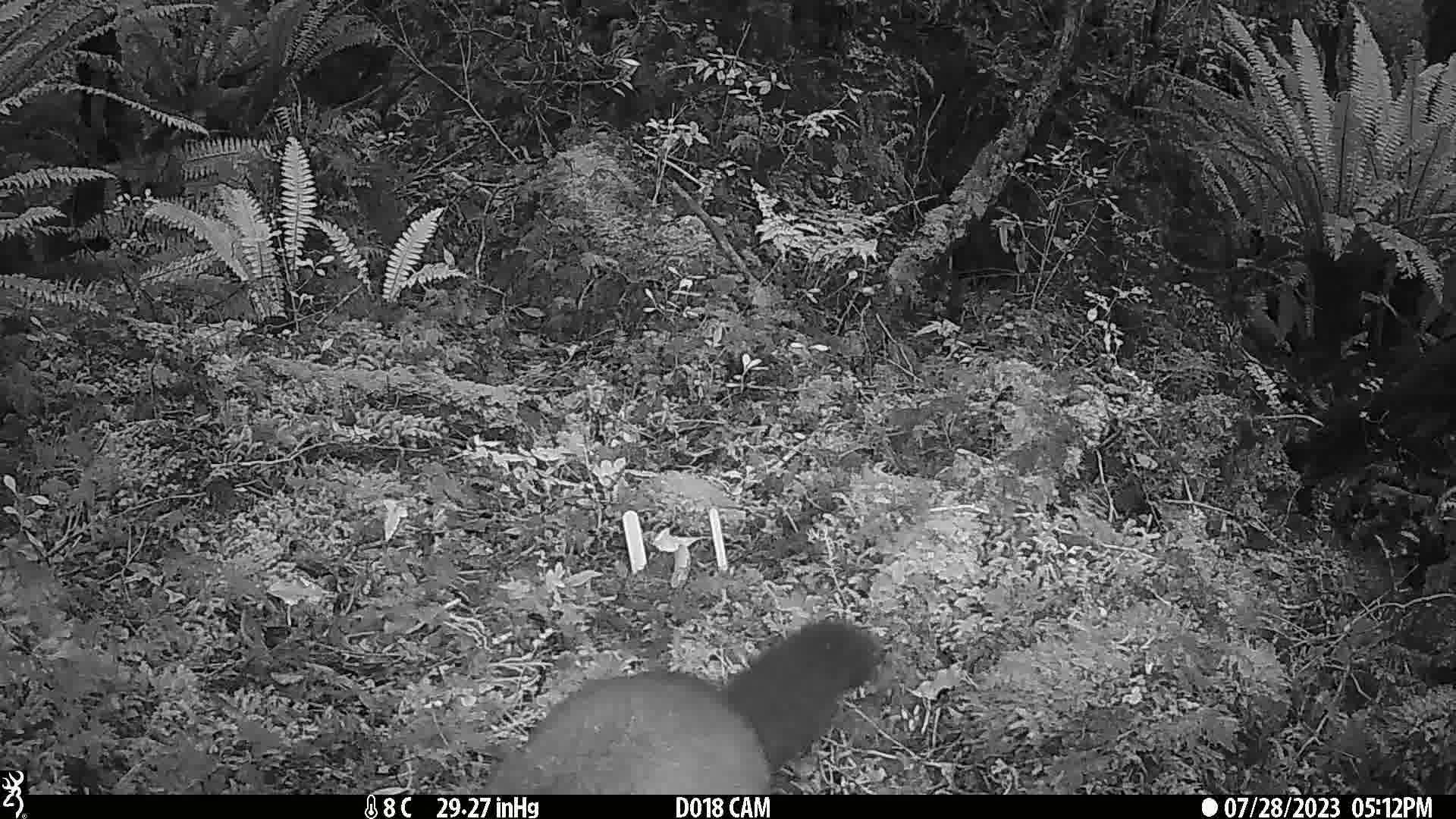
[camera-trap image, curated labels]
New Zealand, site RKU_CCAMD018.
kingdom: Animalia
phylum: Chordata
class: Mammalia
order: Diprotodontia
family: Phalangeridae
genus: Trichosurus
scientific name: Trichosurus vulpecula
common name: common brushtail possum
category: possum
Possum (common brushtail possum) (Trichosurus vulpecula).